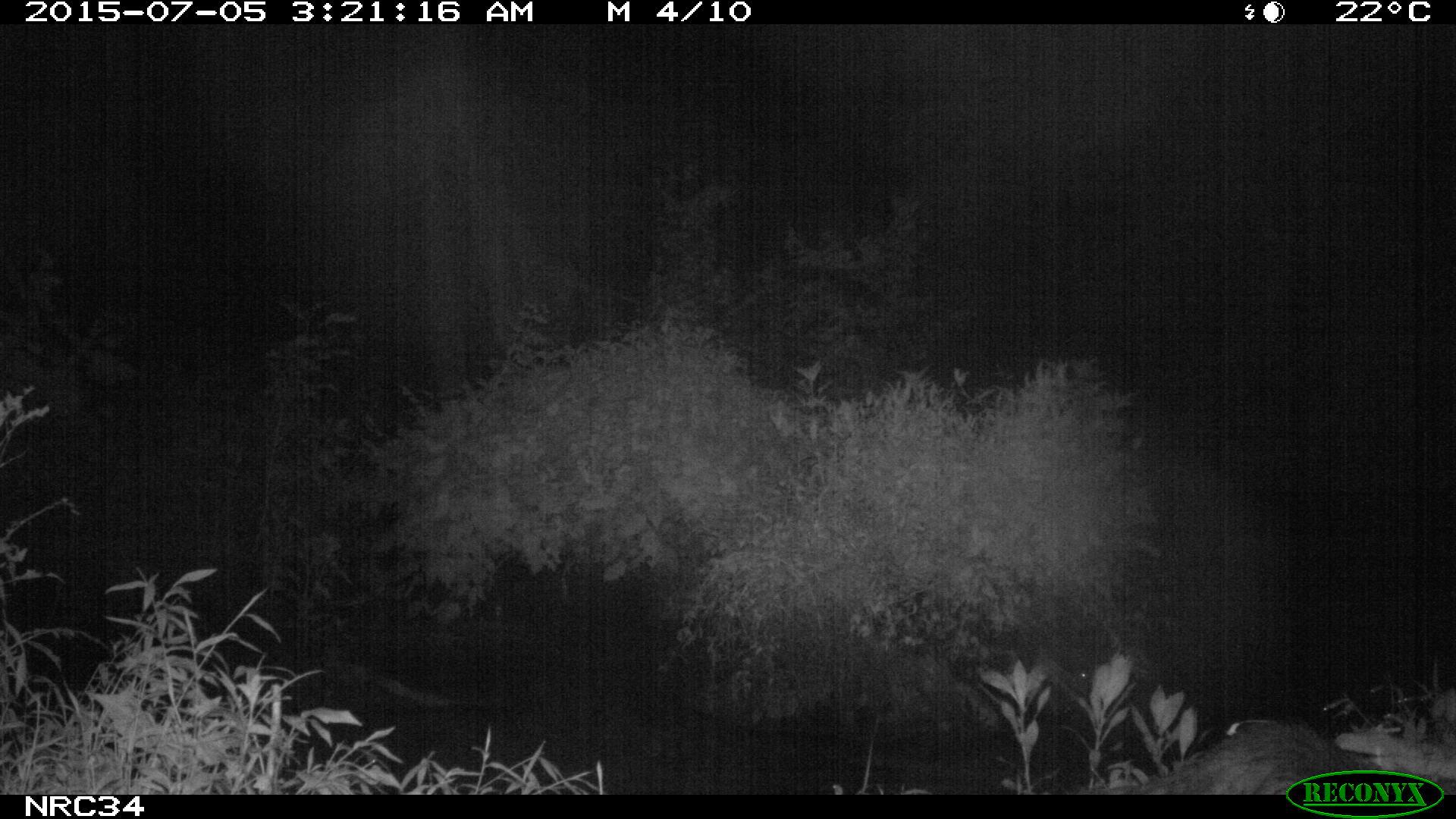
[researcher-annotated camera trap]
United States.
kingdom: Animalia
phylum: Chordata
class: Mammalia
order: Carnivora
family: Procyonidae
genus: Procyon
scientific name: Procyon lotor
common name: northern raccoon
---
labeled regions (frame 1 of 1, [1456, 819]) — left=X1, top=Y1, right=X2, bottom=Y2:
Northern Raccoon: left=1131, top=704, right=1377, bottom=794